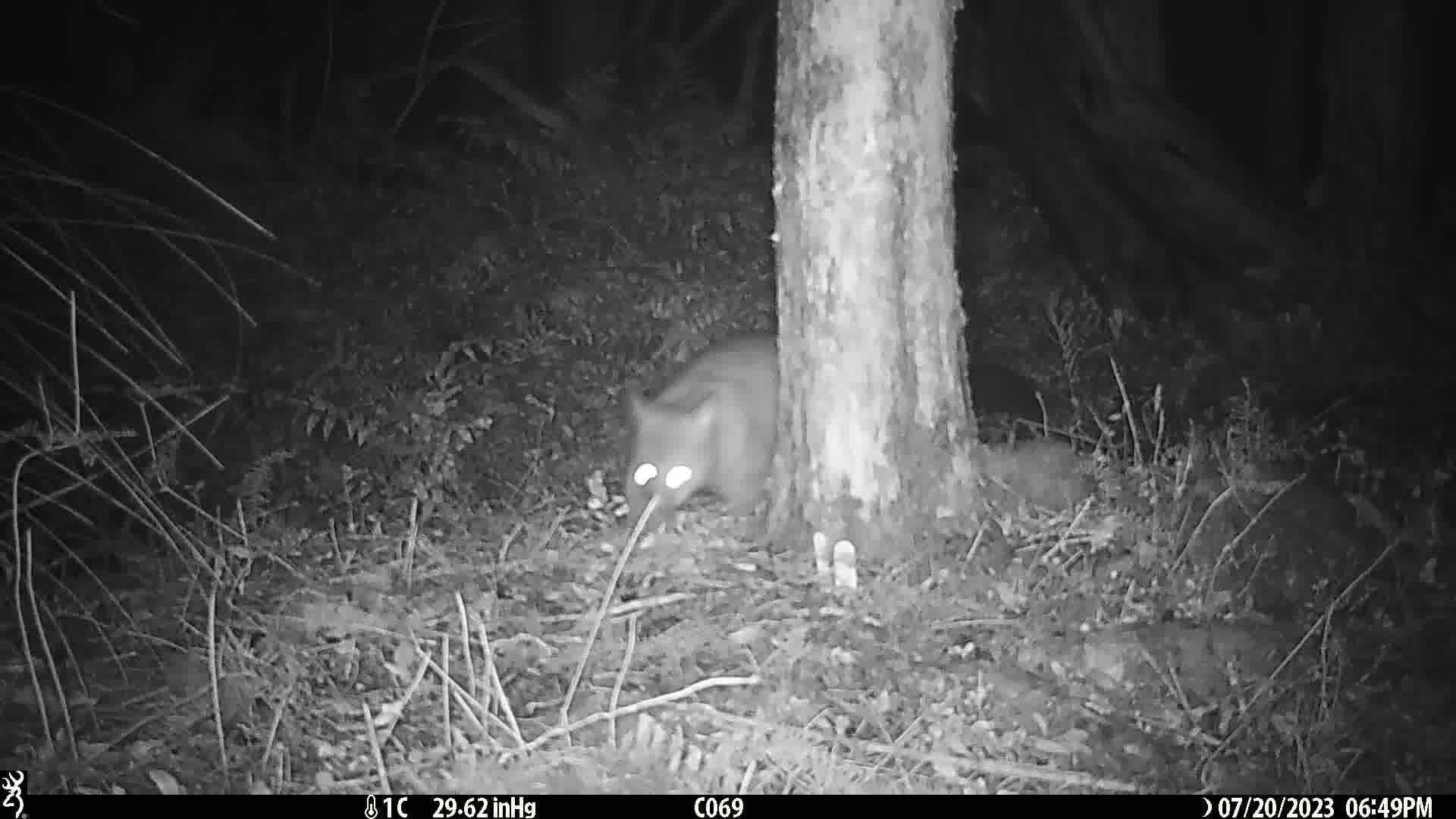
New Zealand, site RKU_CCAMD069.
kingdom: Animalia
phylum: Chordata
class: Mammalia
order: Diprotodontia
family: Phalangeridae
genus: Trichosurus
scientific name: Trichosurus vulpecula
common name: common brushtail possum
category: possum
Possum (common brushtail possum) (Trichosurus vulpecula).